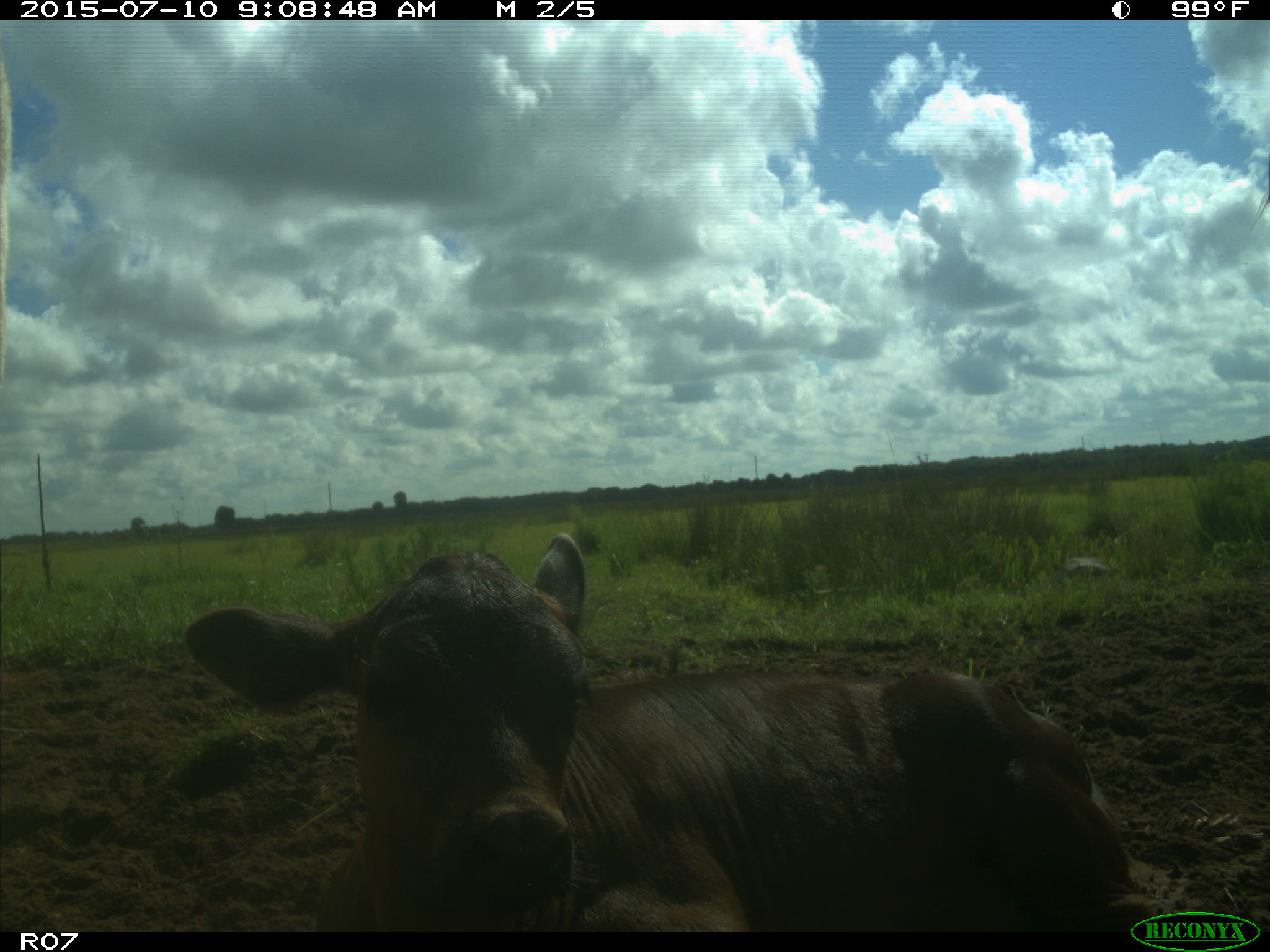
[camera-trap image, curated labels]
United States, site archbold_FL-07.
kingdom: Animalia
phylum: Chordata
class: Mammalia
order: Artiodactyla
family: Bovidae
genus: Bos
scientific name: Bos taurus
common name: domestic cow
Bos taurus (domestic cow).